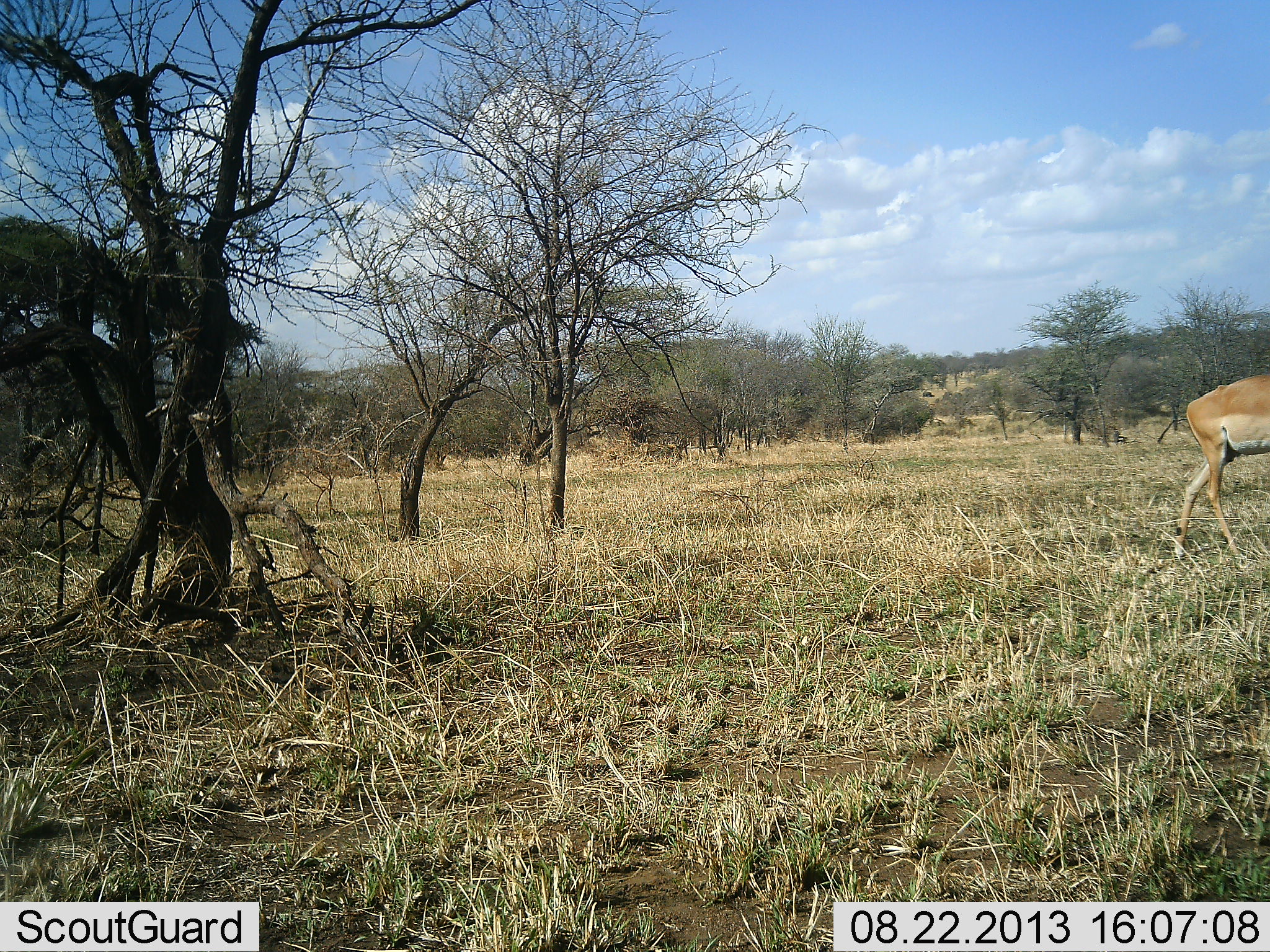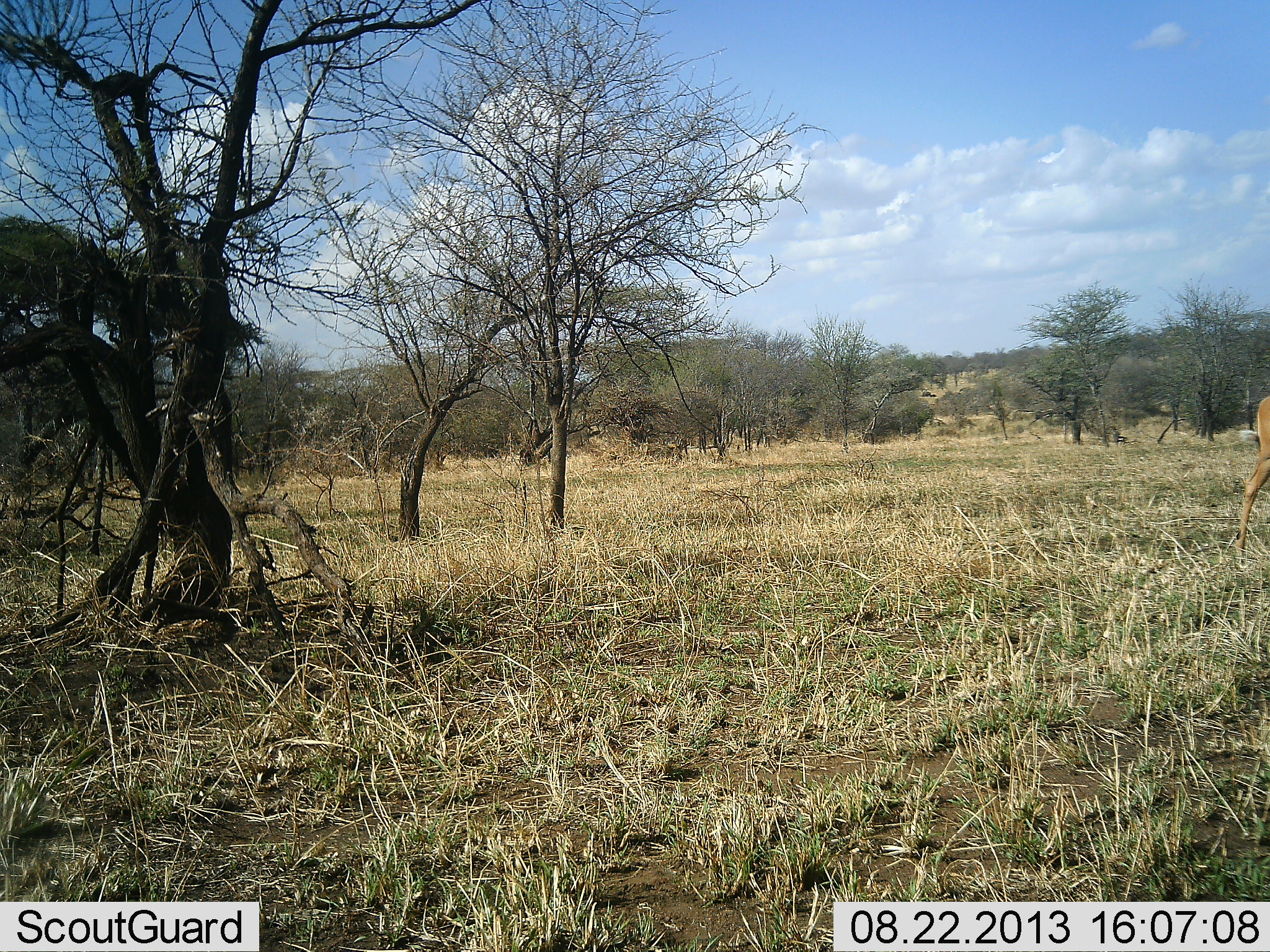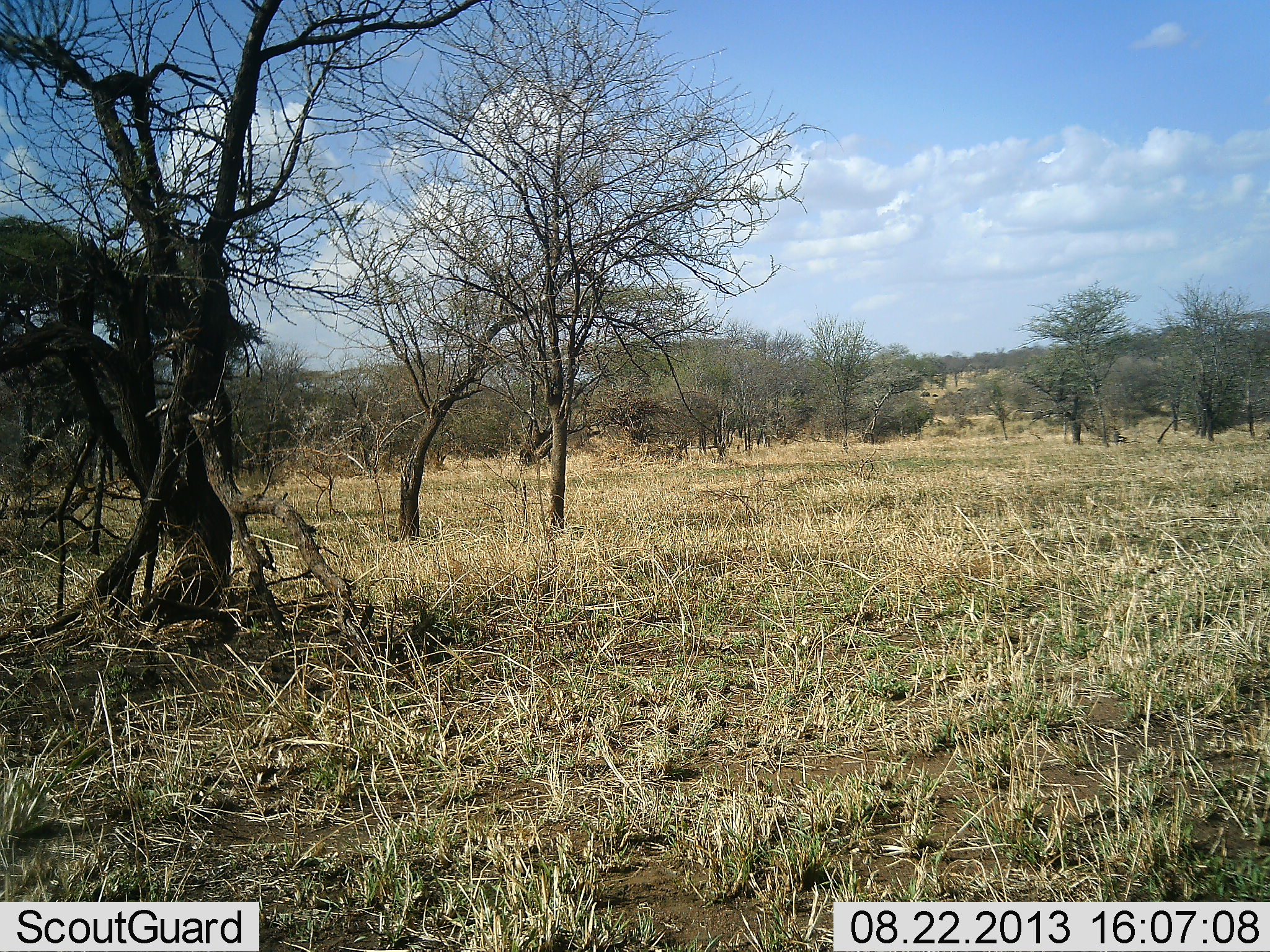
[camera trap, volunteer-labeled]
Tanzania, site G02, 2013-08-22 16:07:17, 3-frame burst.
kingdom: Animalia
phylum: Chordata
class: Mammalia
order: Artiodactyla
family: Bovidae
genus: Aepyceros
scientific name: Aepyceros melampus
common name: impala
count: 1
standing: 0%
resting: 0%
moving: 100%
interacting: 0%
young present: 0%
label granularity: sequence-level